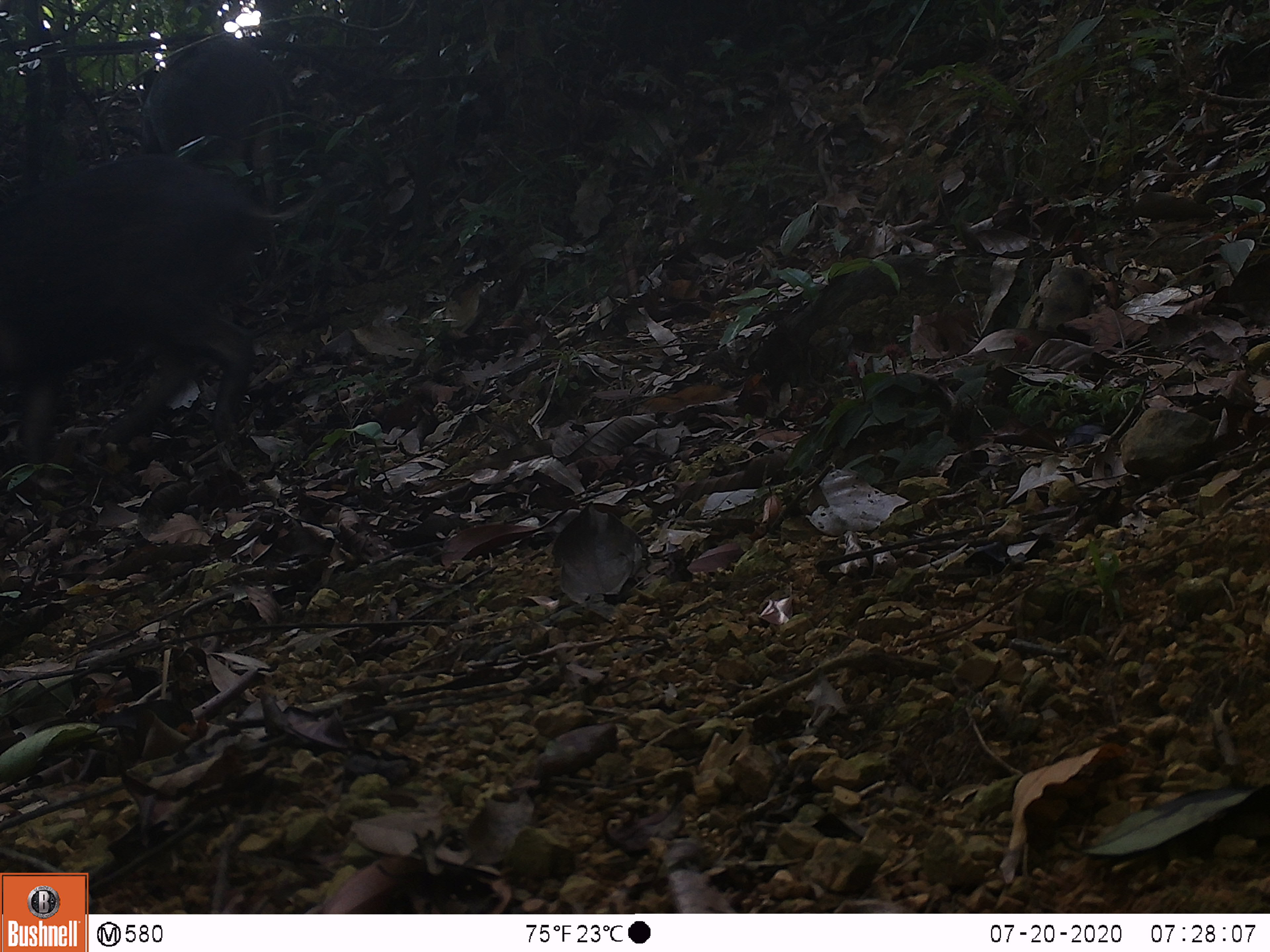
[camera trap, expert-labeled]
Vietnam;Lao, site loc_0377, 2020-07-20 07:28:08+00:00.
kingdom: Animalia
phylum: Chordata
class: Mammalia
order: Artiodactyla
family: Suidae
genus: Sus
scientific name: Sus scrofa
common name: eurasian wild pig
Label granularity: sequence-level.